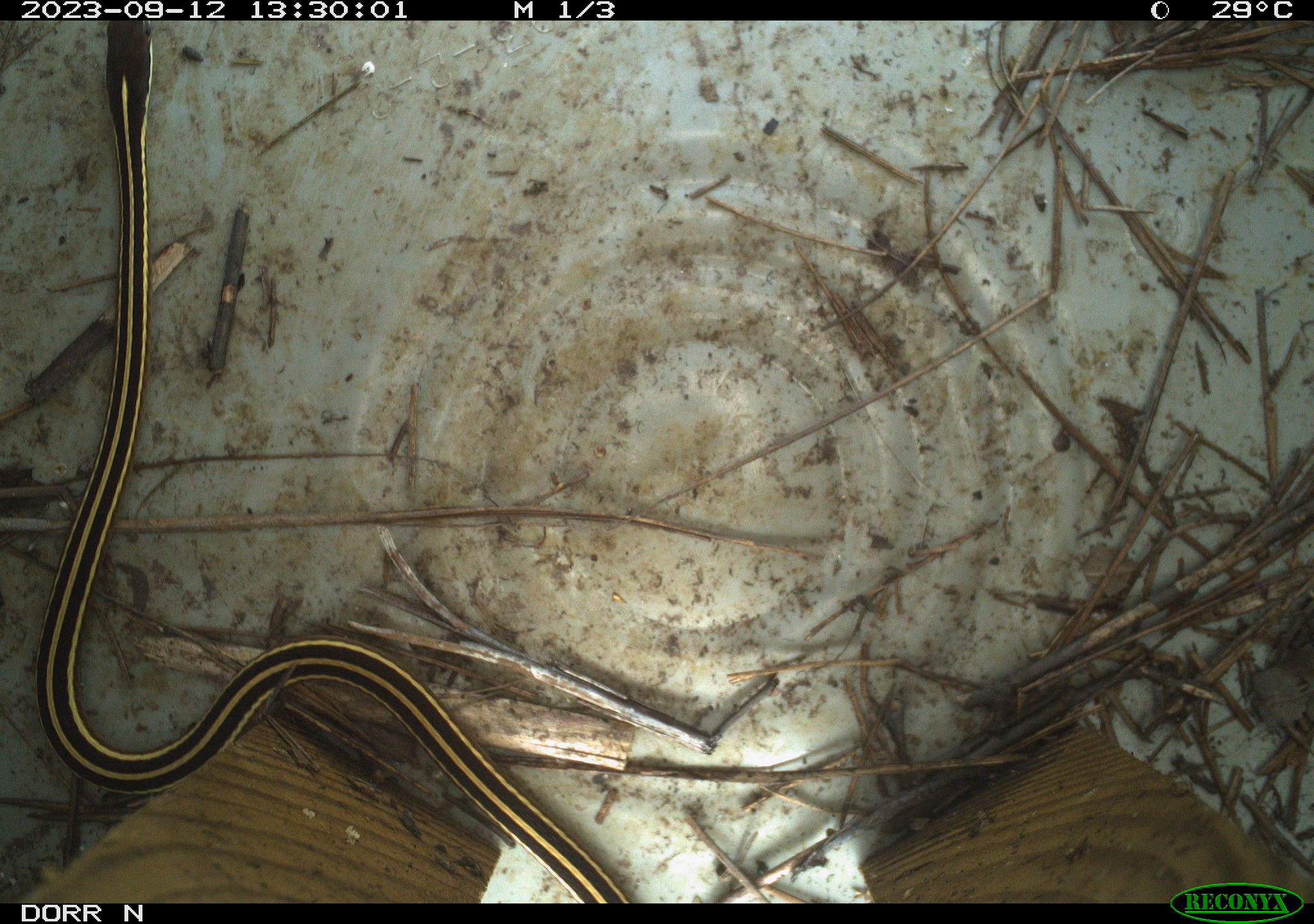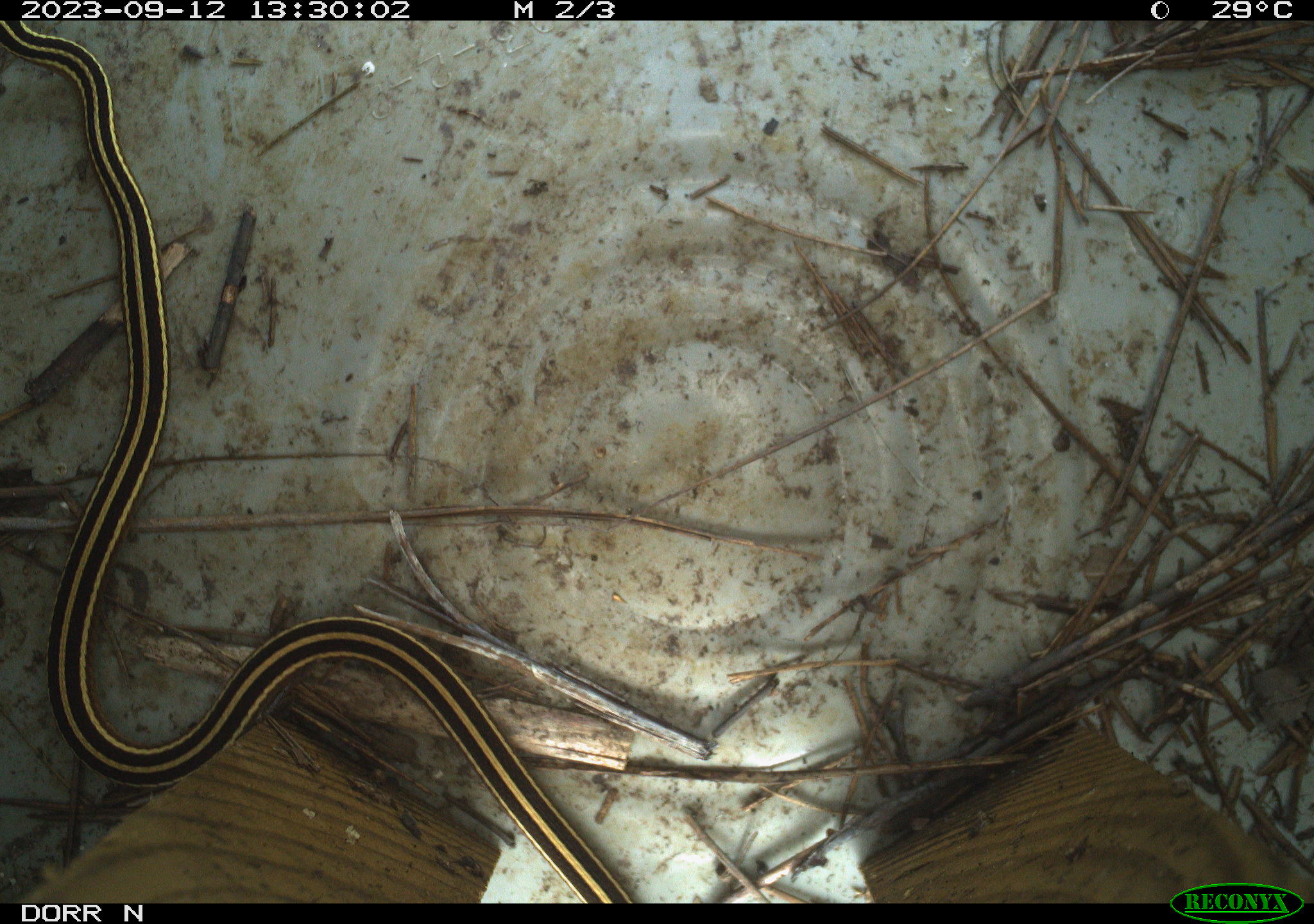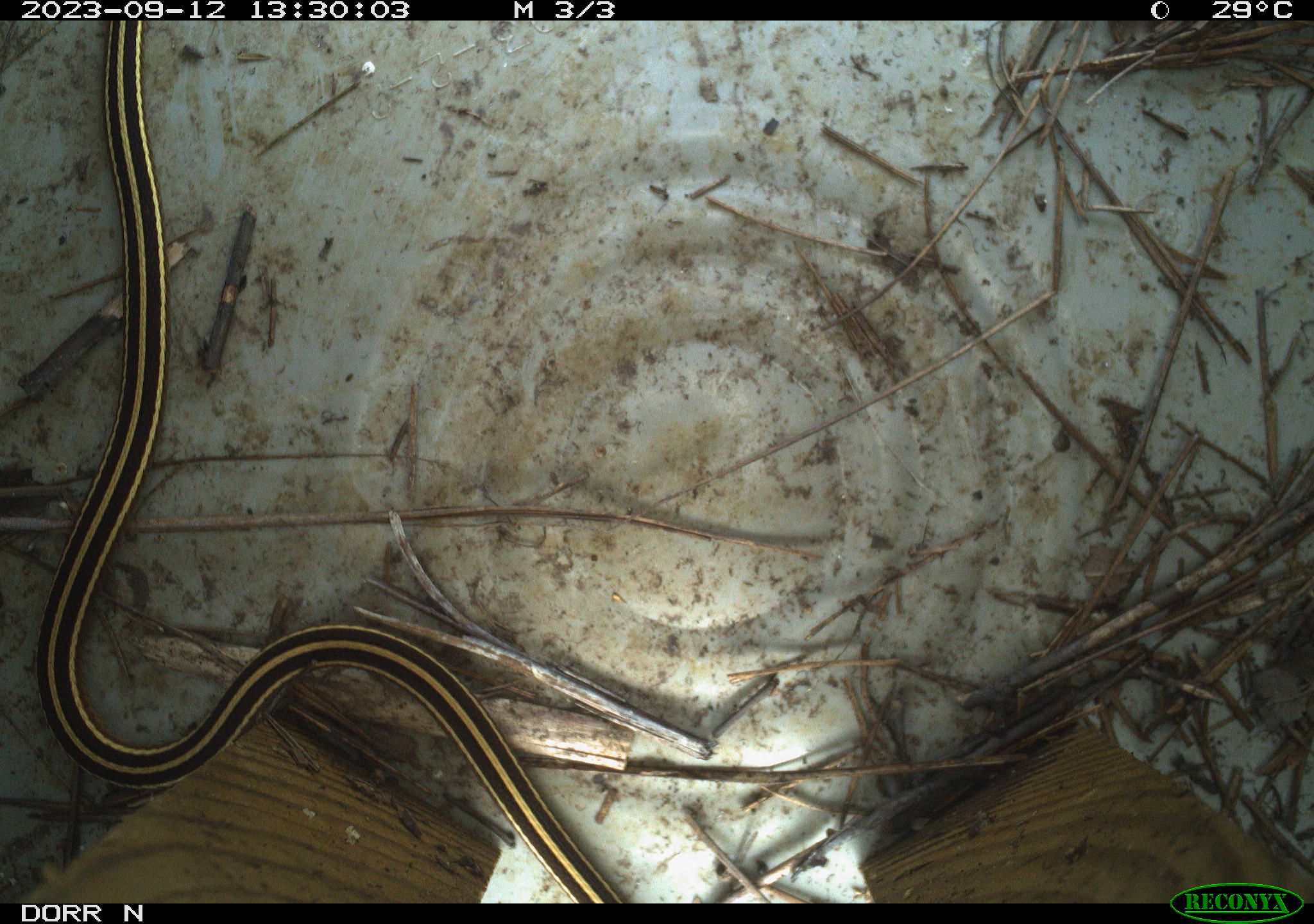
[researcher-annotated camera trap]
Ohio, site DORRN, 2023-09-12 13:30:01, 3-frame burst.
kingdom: Animalia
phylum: Chordata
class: Reptilia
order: Squamata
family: Colubridae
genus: Thamnophis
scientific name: Thamnophis saurita saurita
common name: eastern ribbon snake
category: eastern ribbonsnake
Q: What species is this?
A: Eastern ribbonsnake (eastern ribbon snake) (Thamnophis saurita saurita).